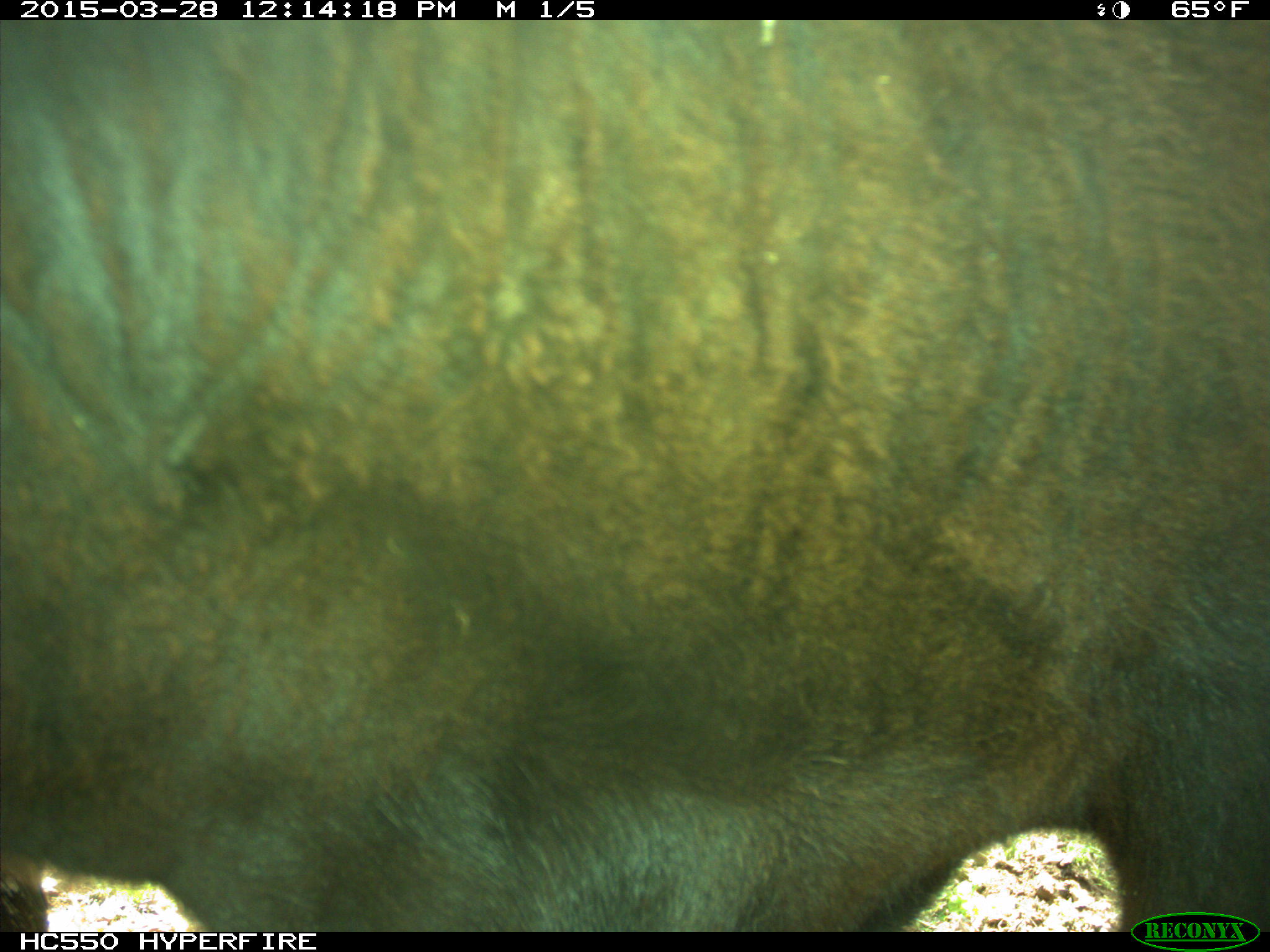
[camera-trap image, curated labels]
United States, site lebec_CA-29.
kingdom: Animalia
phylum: Chordata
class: Mammalia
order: Artiodactyla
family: Bovidae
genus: Bos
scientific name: Bos taurus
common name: domestic cow